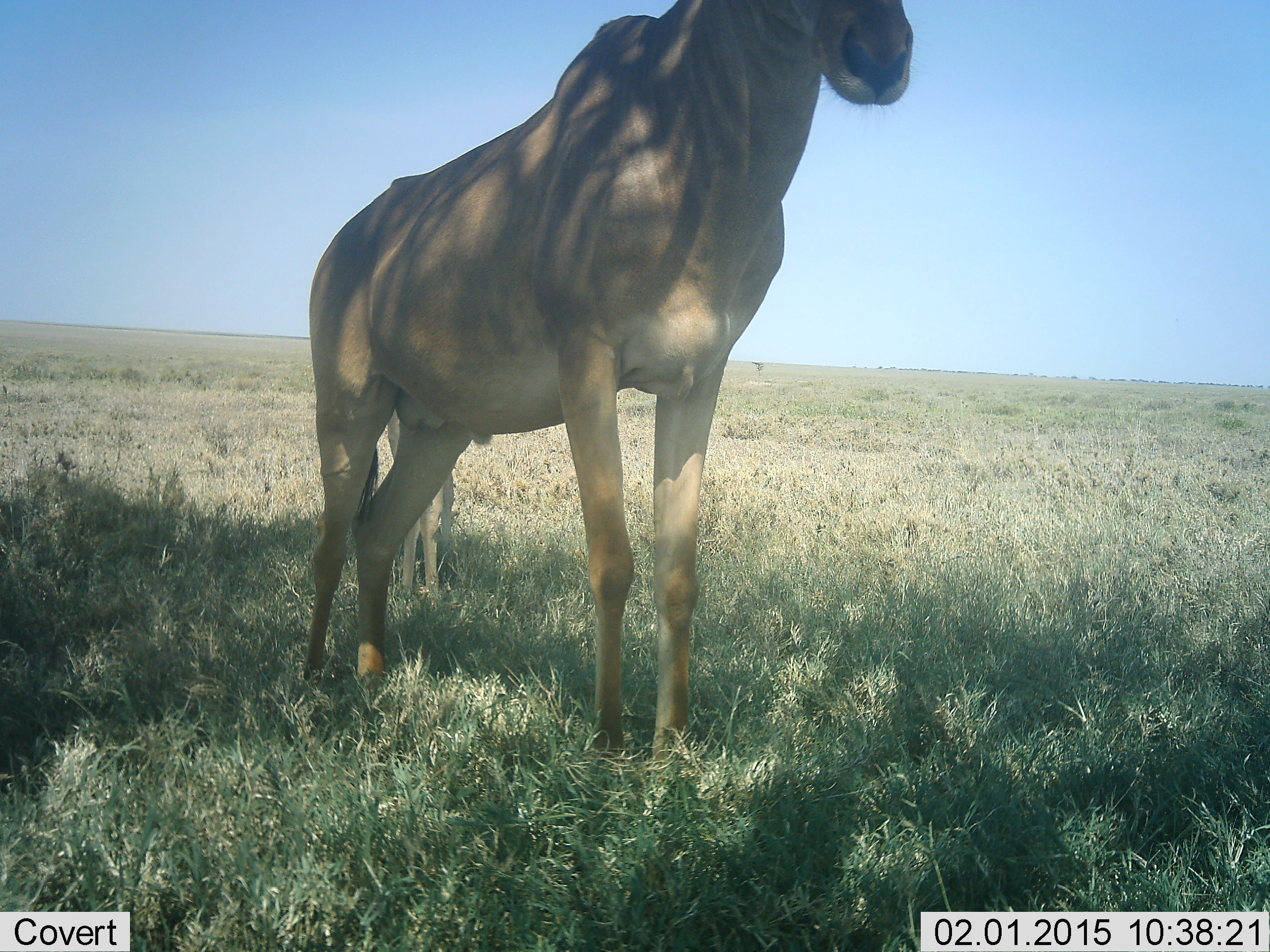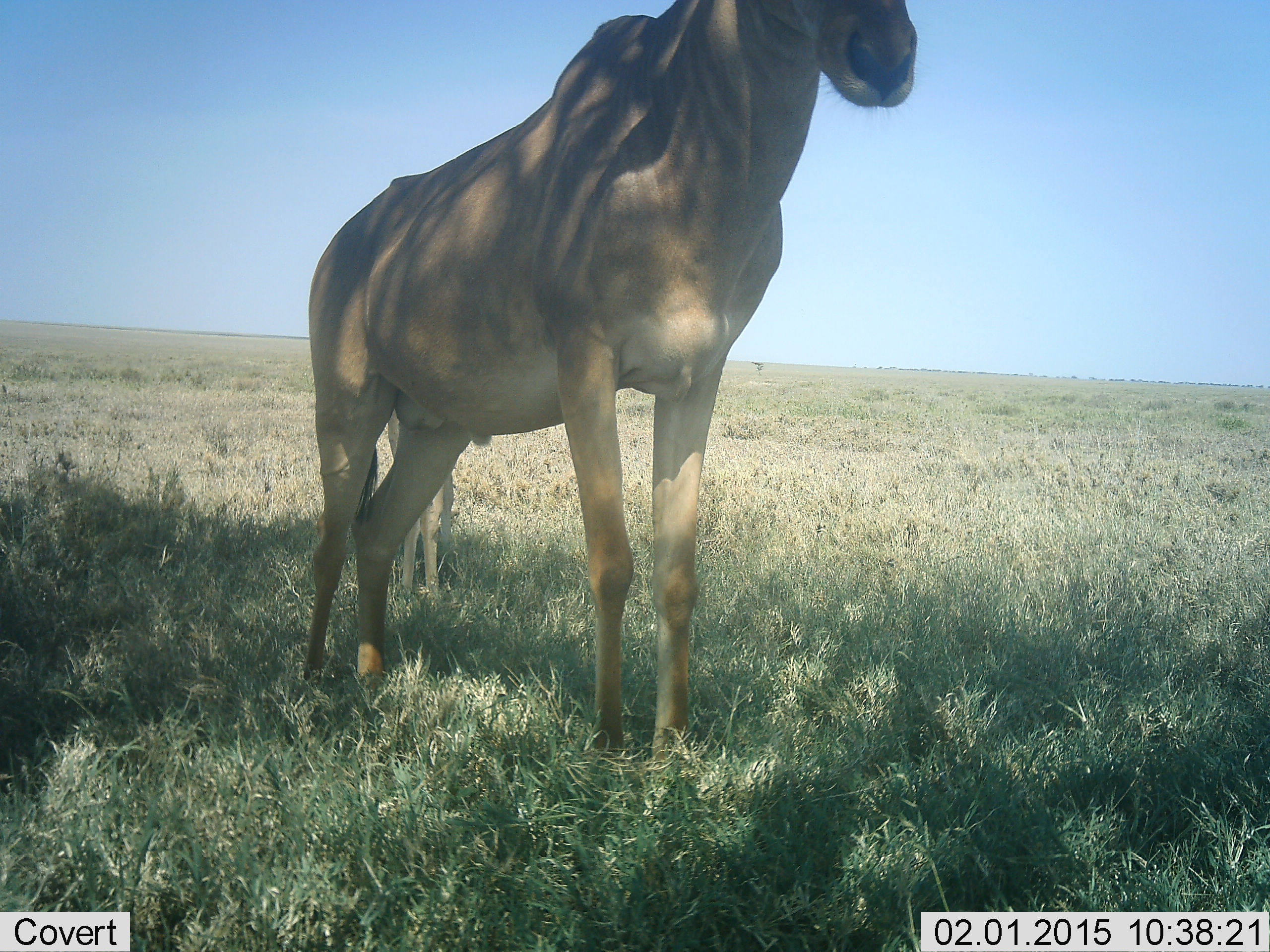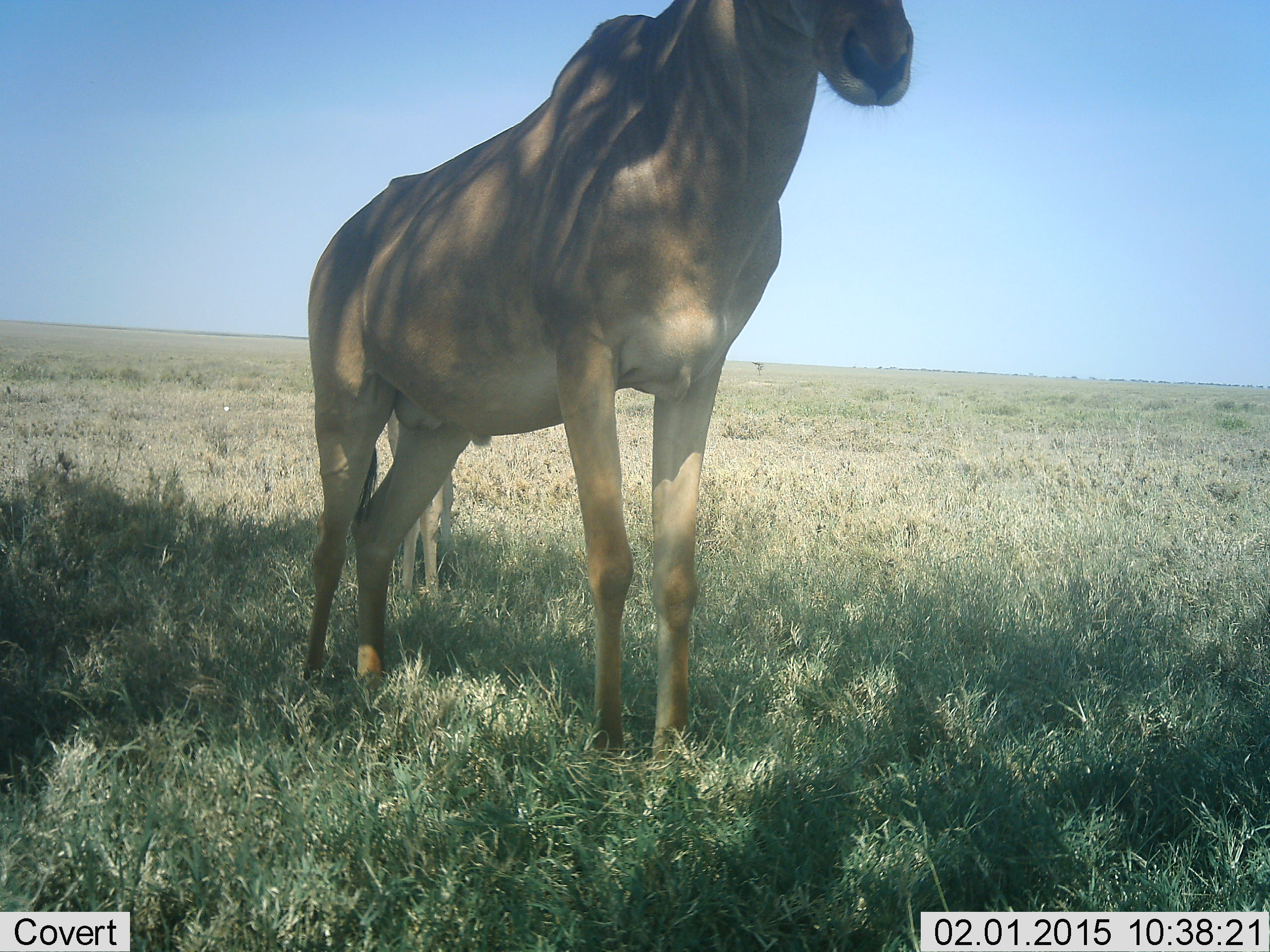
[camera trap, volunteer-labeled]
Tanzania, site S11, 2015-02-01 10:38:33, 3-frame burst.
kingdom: Animalia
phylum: Chordata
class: Mammalia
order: Artiodactyla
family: Bovidae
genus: Alcelaphus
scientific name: Alcelaphus buselaphus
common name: hartebeest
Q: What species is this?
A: Hartebeest (Alcelaphus buselaphus).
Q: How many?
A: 2.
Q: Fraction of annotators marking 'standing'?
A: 100%.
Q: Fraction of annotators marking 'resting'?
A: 0%.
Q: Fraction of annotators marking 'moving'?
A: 10%.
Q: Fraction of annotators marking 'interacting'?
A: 0%.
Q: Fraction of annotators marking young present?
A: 40%.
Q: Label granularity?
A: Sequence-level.